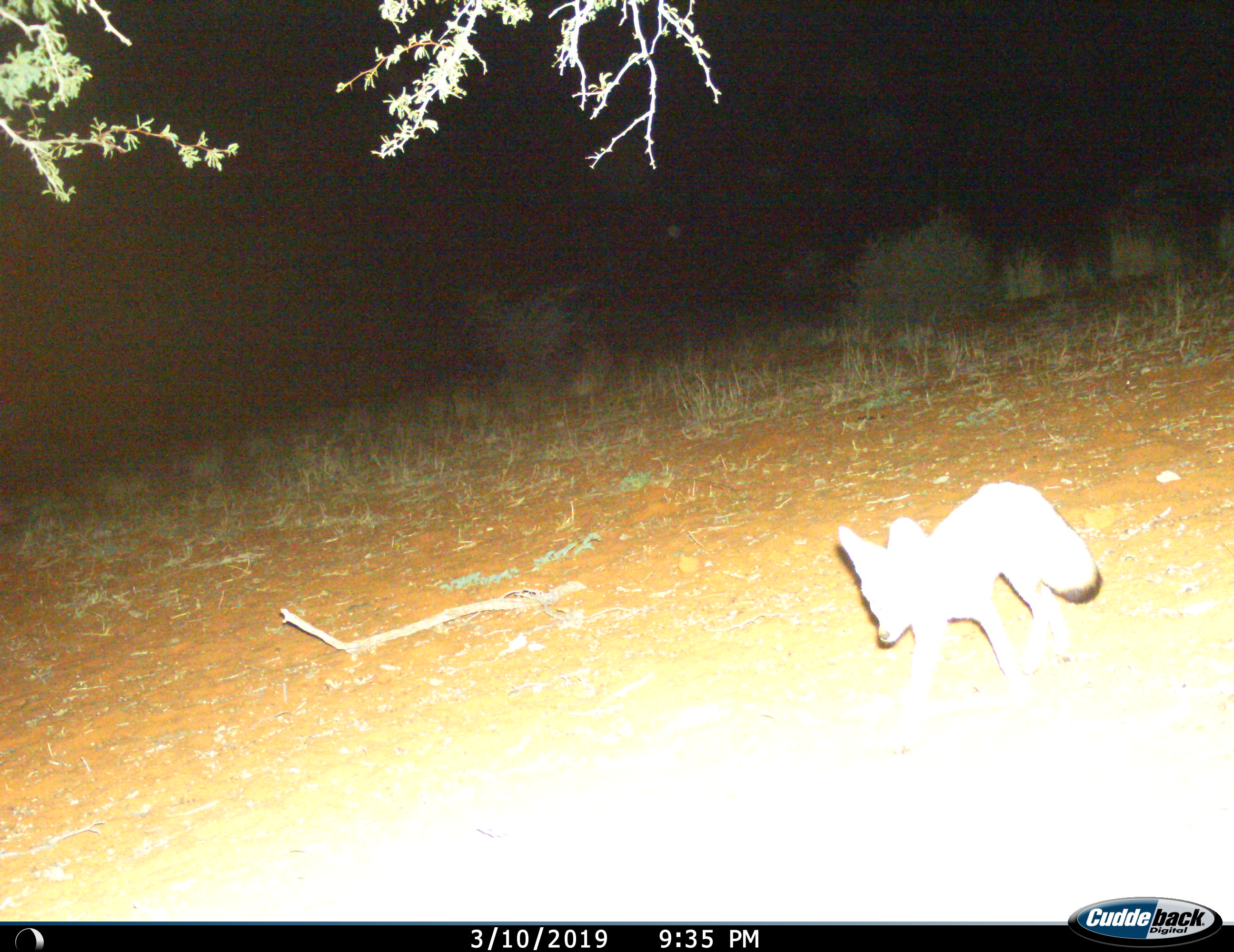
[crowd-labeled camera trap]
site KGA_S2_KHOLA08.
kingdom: Animalia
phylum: Chordata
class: Mammalia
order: Carnivora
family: Canidae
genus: Vulpes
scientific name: Vulpes chama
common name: cape fox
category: foxcape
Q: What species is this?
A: Foxcape (cape fox) (Vulpes chama).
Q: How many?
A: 1.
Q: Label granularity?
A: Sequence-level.